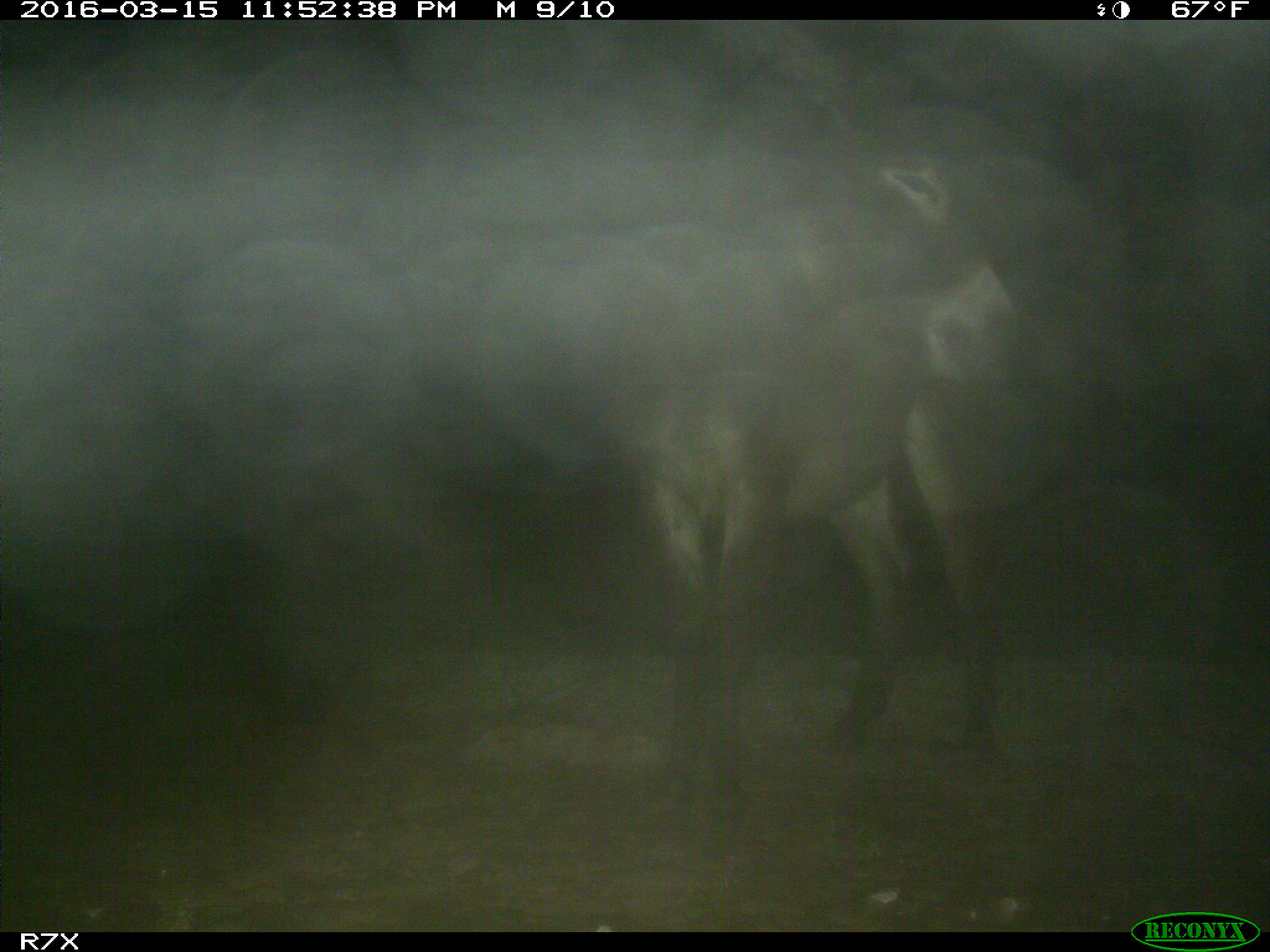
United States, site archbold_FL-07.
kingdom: Animalia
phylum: Chordata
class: Mammalia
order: Perissodactyla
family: Equidae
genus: Equus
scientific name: Equus africanus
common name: african wild ass